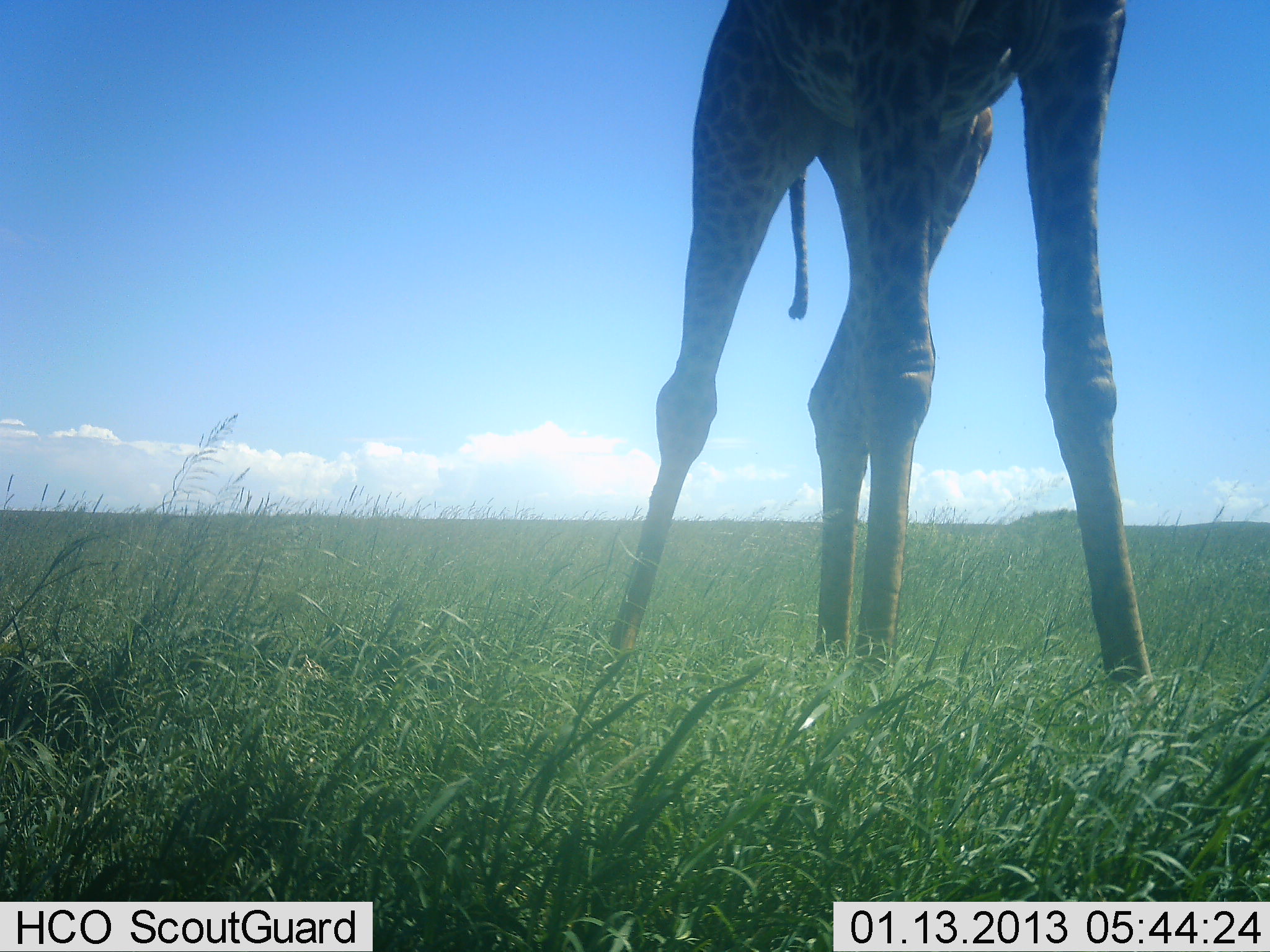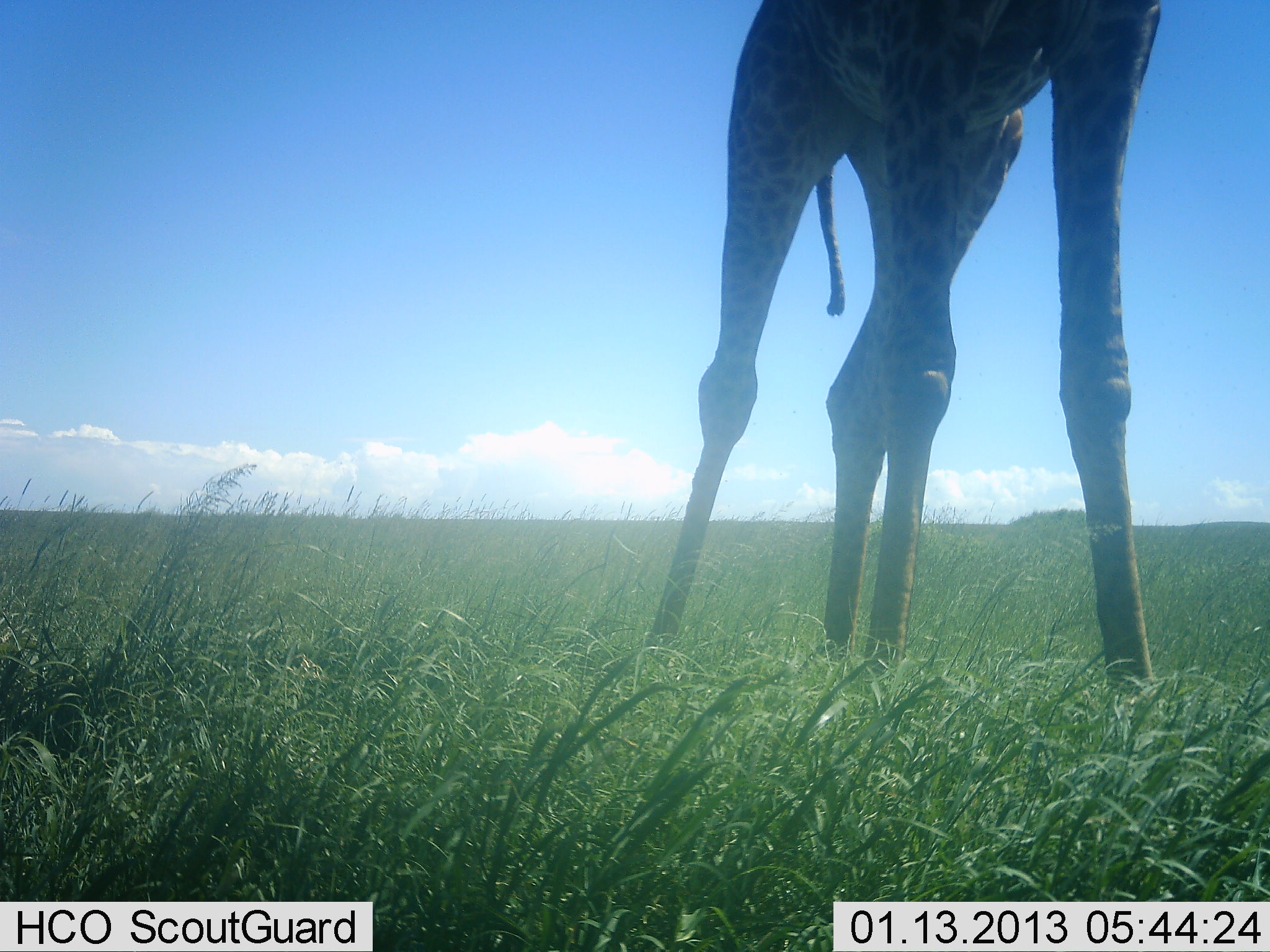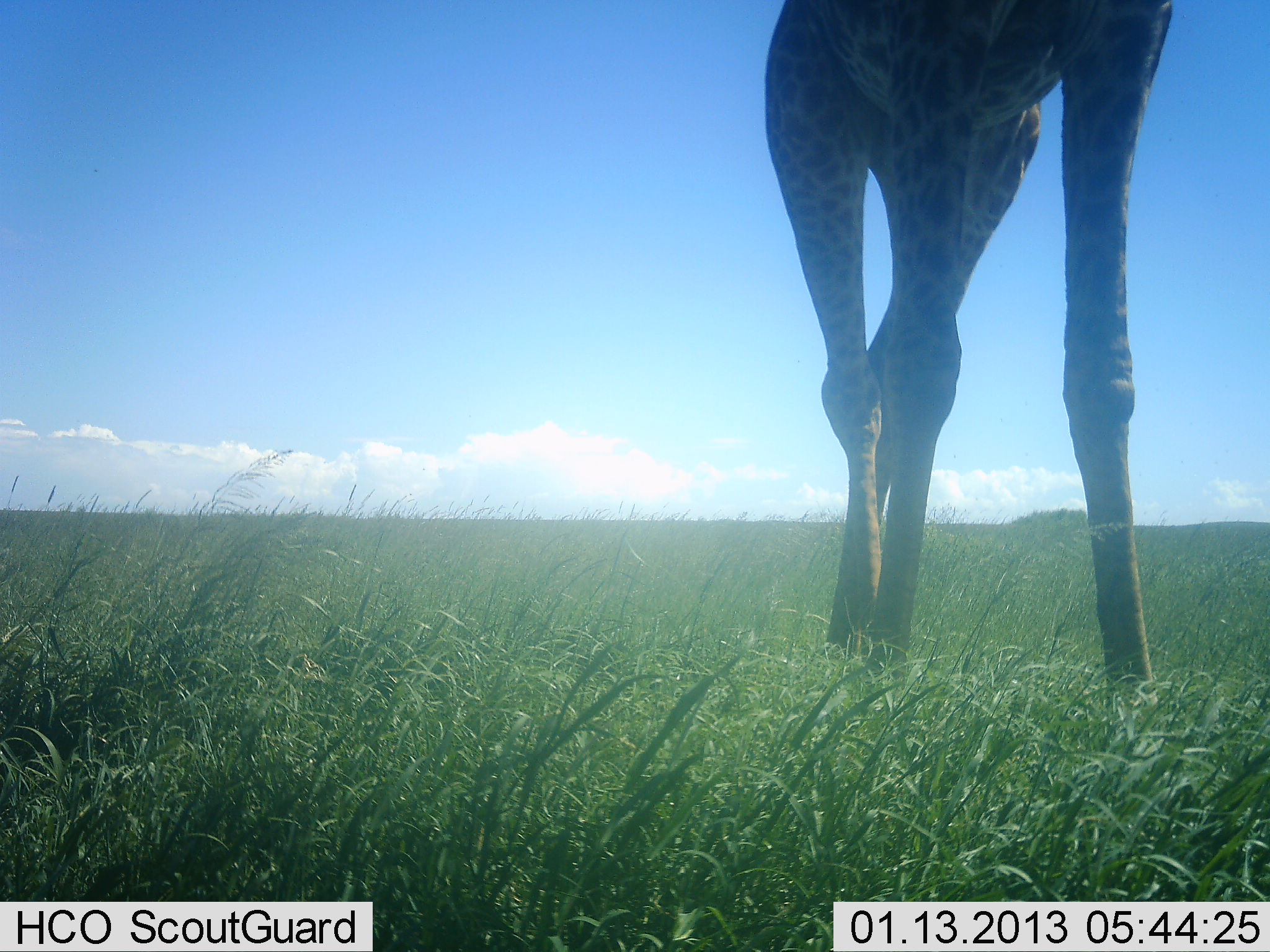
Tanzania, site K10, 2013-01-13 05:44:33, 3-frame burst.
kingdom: Animalia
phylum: Chordata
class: Mammalia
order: Artiodactyla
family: Giraffidae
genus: Giraffa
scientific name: Giraffa camelopardalis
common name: giraffe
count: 1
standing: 91%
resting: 0%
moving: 14%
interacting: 0%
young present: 0%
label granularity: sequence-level